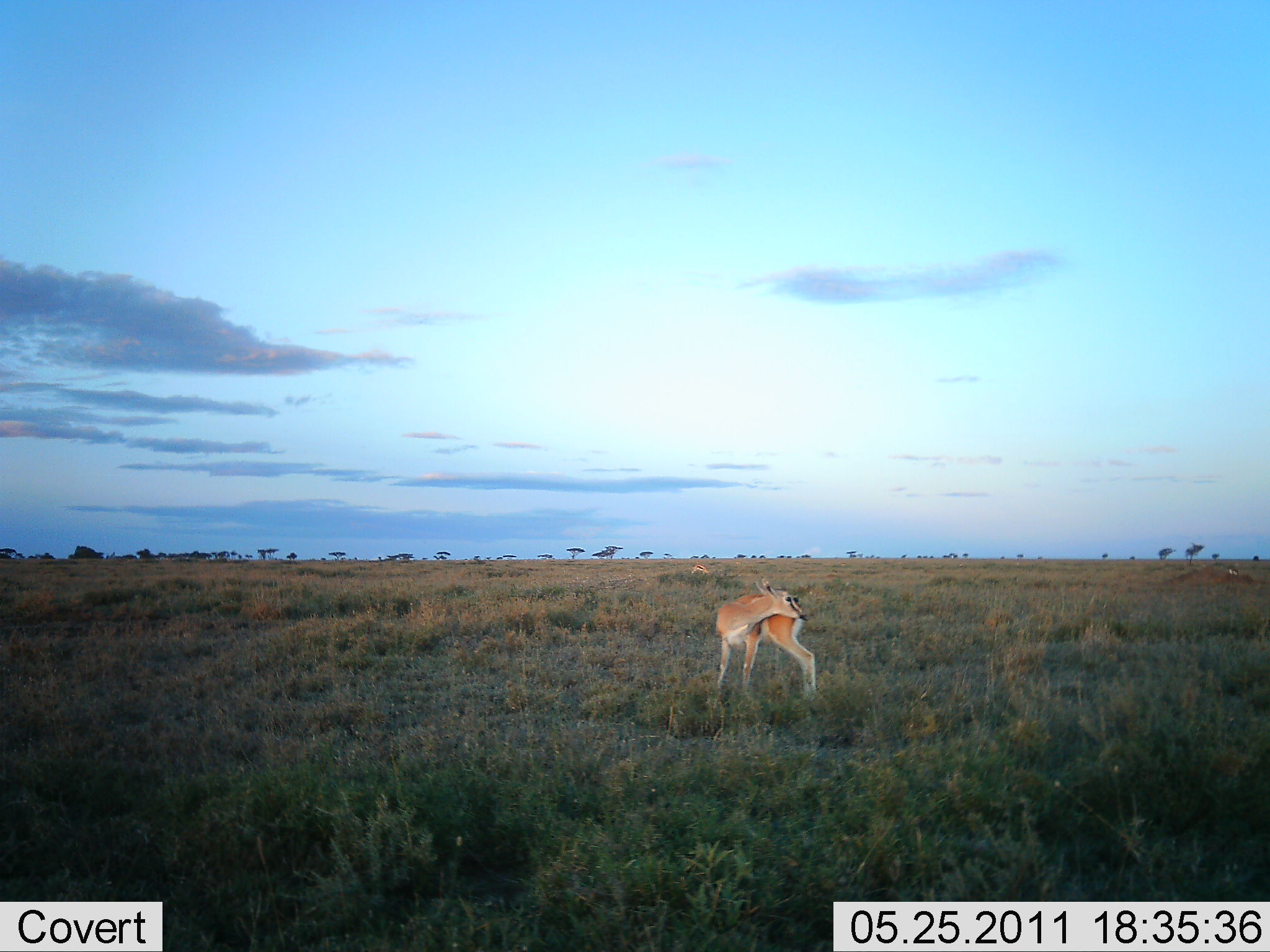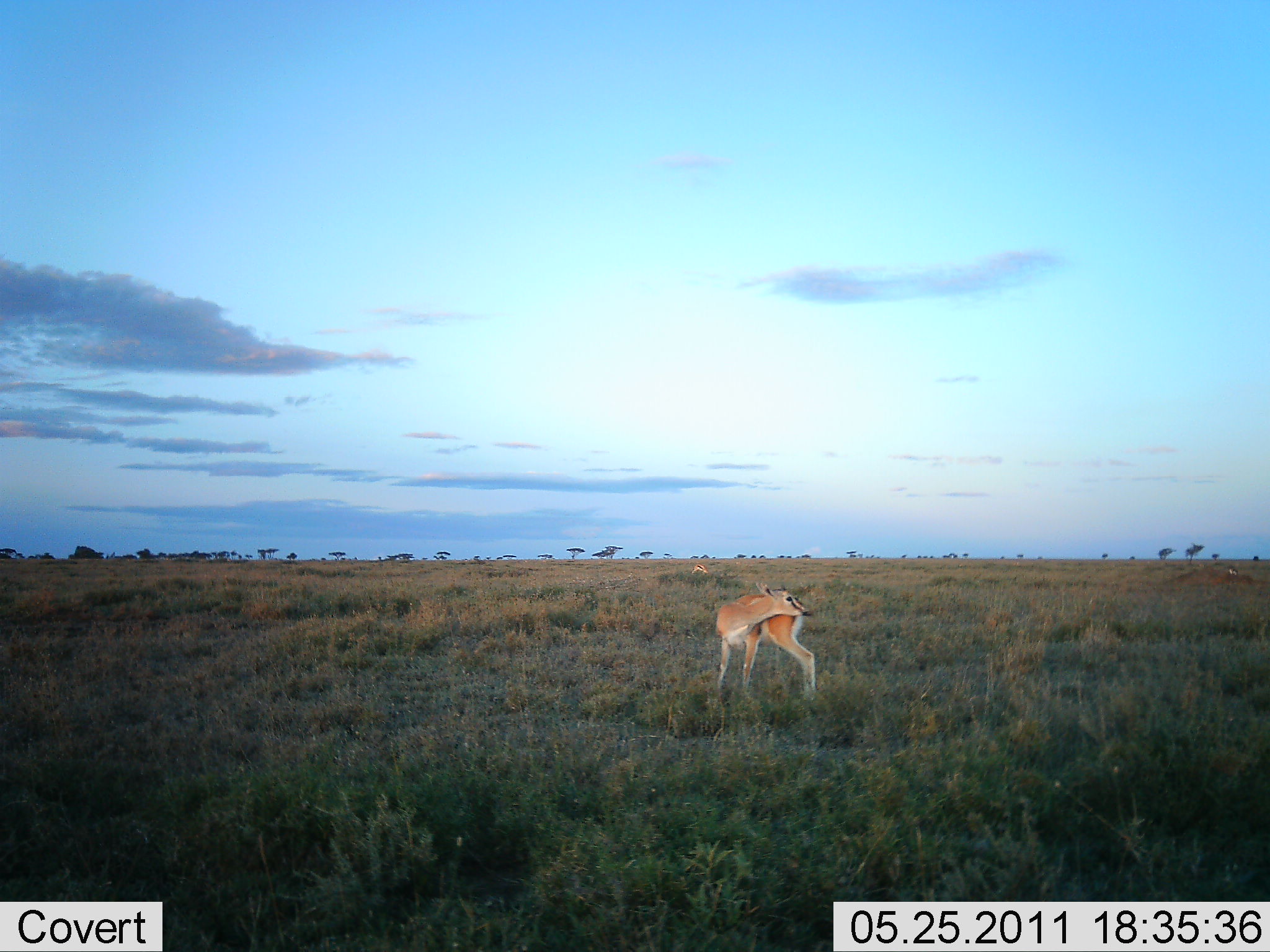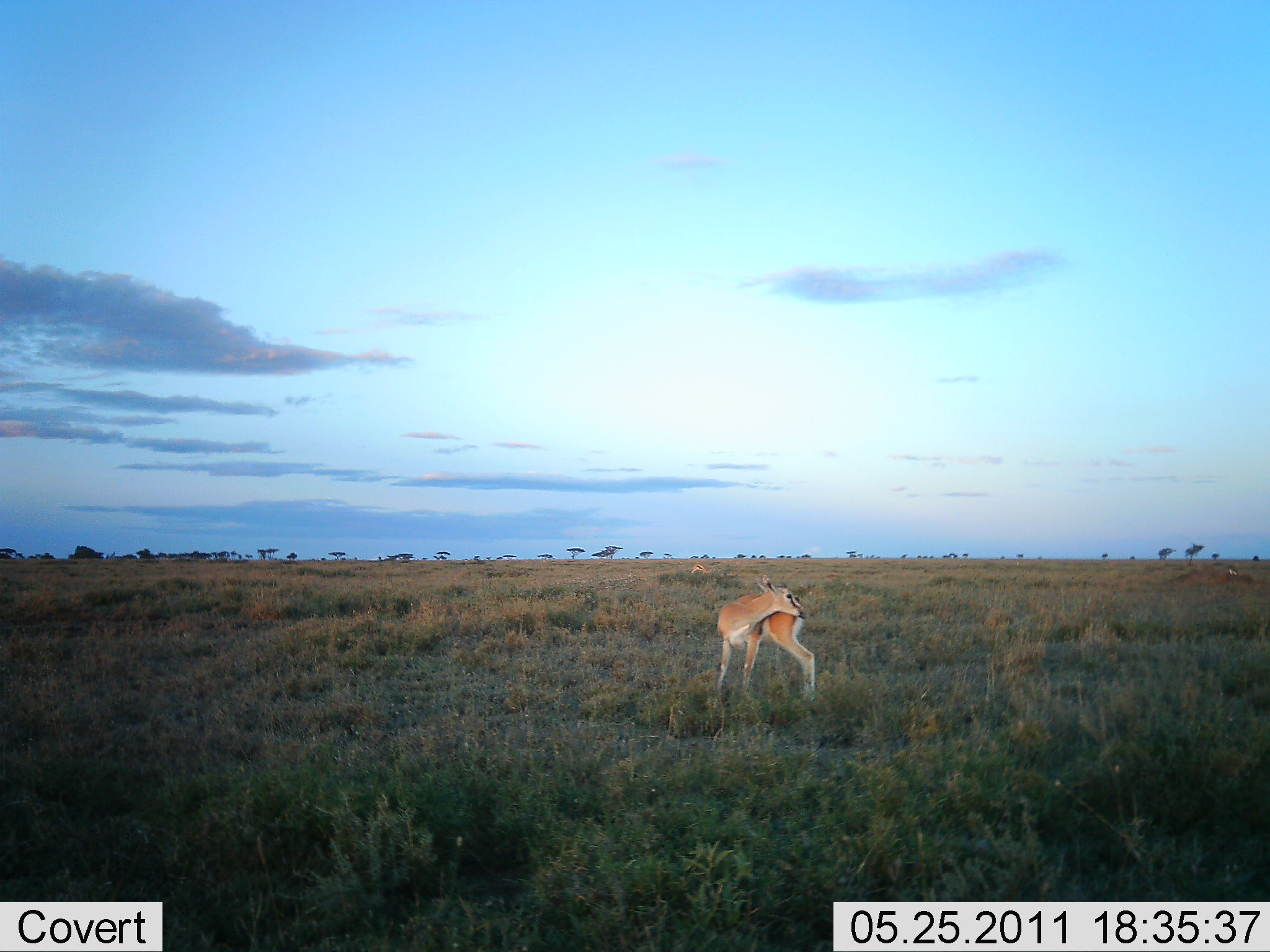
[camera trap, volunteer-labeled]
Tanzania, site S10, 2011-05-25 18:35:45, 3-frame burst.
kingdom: Animalia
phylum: Chordata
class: Mammalia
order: Artiodactyla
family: Bovidae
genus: Nanger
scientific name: Nanger granti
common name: grant's gazelle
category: gazellegrants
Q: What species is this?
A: Gazellegrants (grant's gazelle) (Nanger granti).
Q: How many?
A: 1.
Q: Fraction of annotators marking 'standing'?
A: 91%.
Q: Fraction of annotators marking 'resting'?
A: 0%.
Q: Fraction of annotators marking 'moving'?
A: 9%.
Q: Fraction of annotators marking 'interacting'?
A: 0%.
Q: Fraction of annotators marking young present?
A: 0%.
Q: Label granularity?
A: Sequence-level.